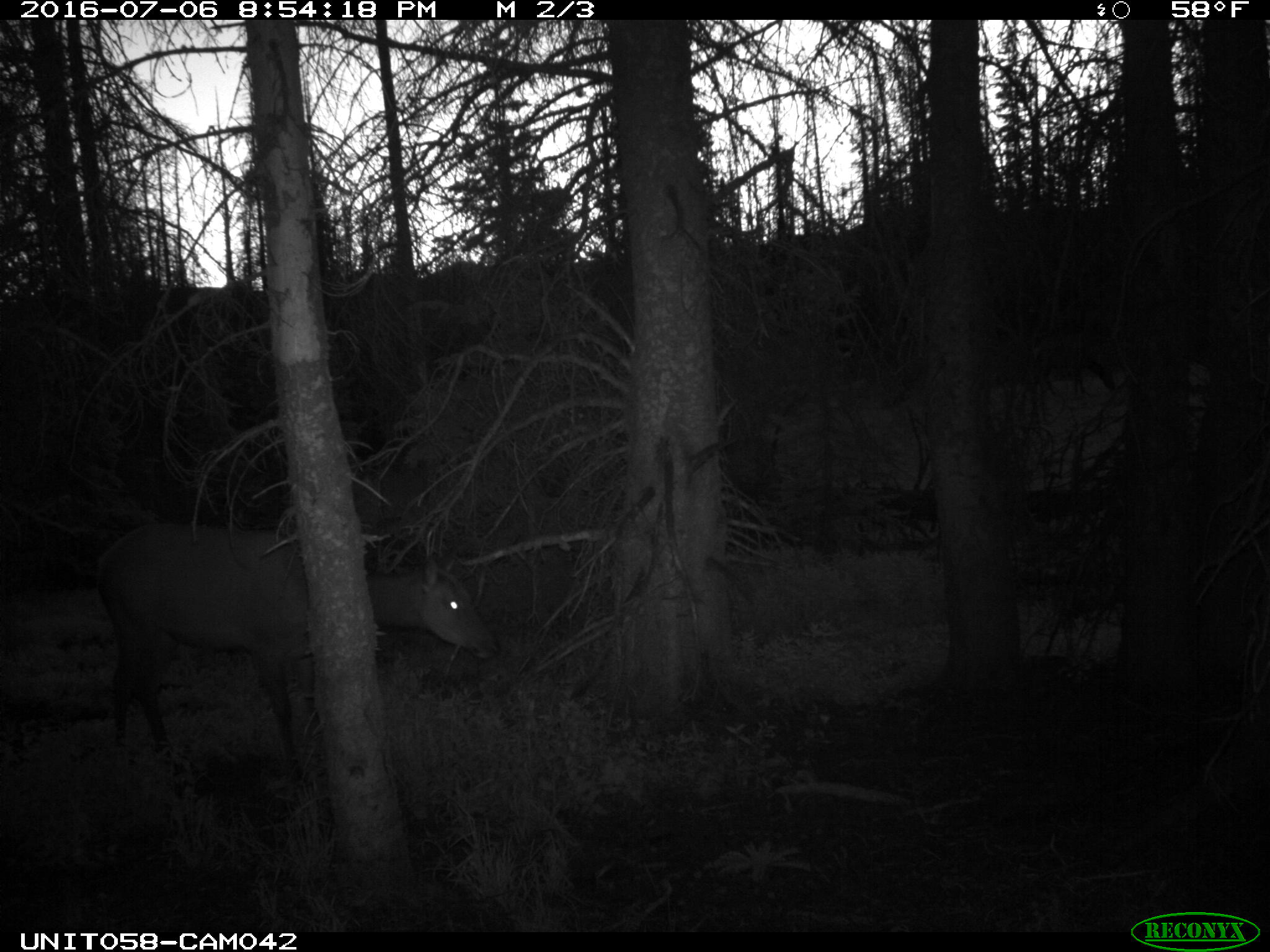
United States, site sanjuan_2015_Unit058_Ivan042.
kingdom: Animalia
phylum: Chordata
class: Mammalia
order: Artiodactyla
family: Cervidae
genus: Cervus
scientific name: Cervus elaphus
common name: red deer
Cervus elaphus (red deer).